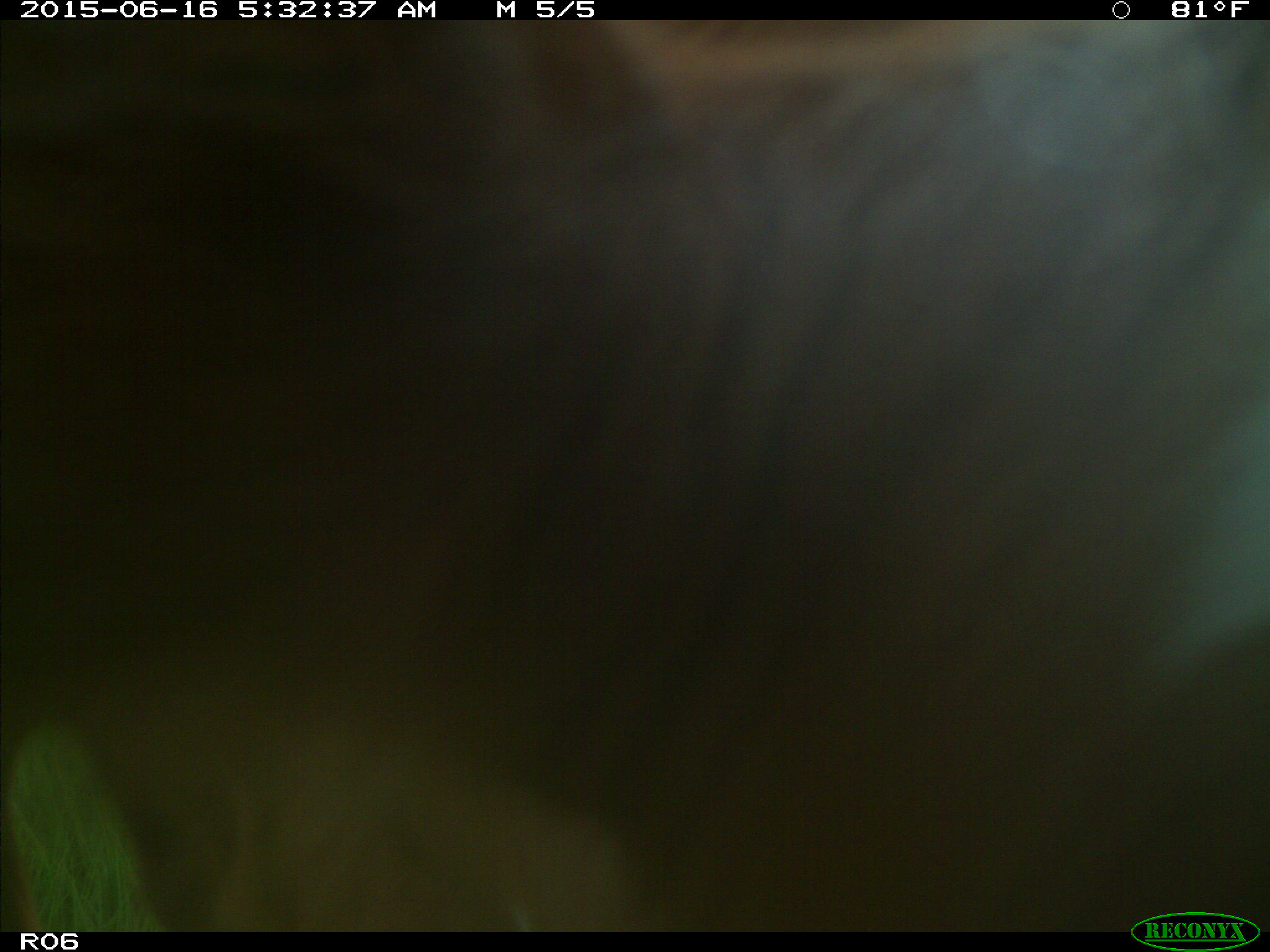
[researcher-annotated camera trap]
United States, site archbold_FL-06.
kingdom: Animalia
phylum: Chordata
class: Mammalia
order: Artiodactyla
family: Bovidae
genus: Bos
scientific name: Bos taurus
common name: domestic cow